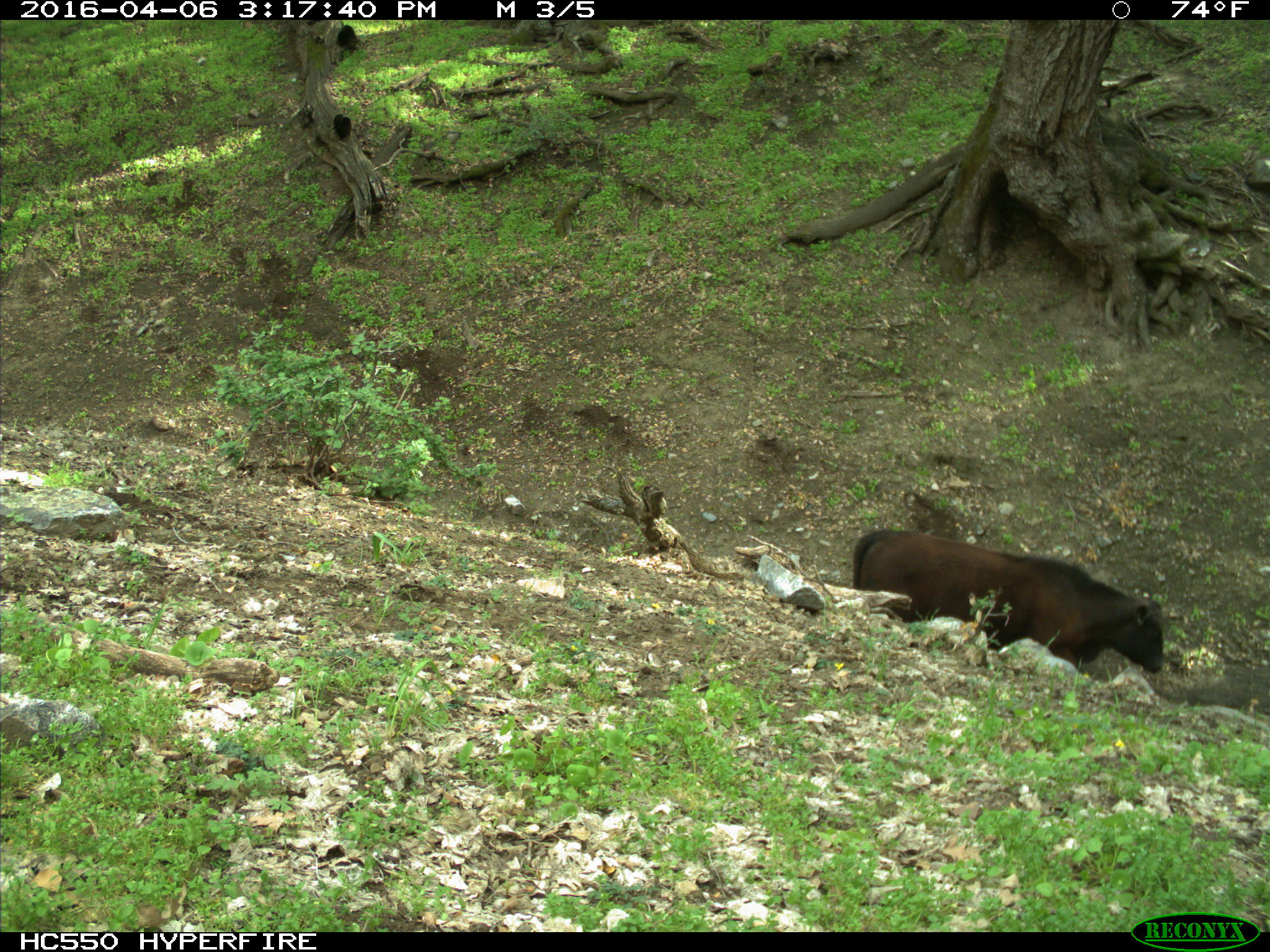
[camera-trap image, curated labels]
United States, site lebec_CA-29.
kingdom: Animalia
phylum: Chordata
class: Mammalia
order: Artiodactyla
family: Bovidae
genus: Bos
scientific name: Bos taurus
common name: domestic cow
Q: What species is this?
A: Bos taurus (domestic cow).